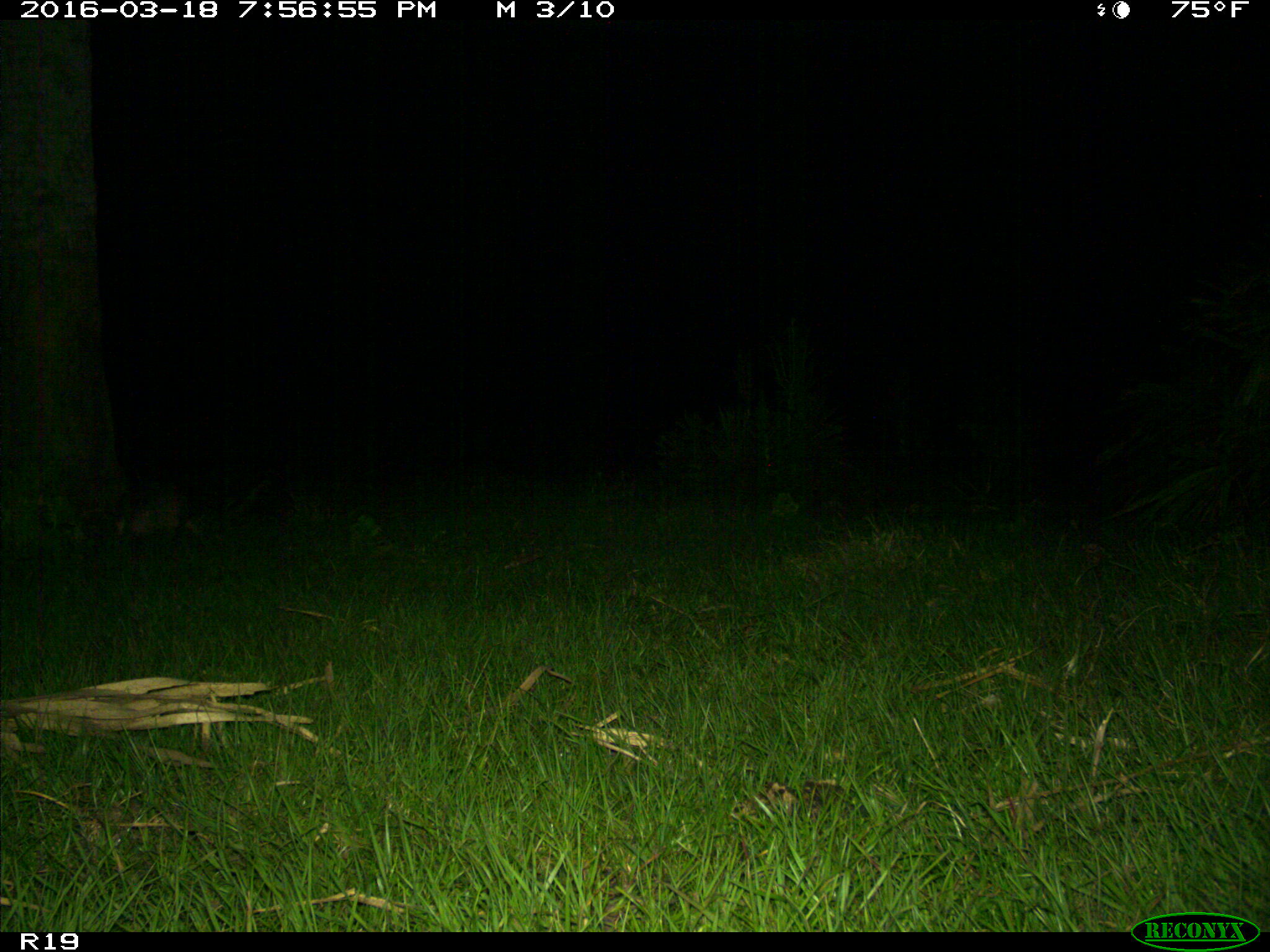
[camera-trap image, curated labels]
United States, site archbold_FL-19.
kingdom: Animalia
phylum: Chordata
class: Mammalia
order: Cingulata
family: Dasypodidae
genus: Dasypus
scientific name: Dasypus novemcinctus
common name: nine-banded armadillo